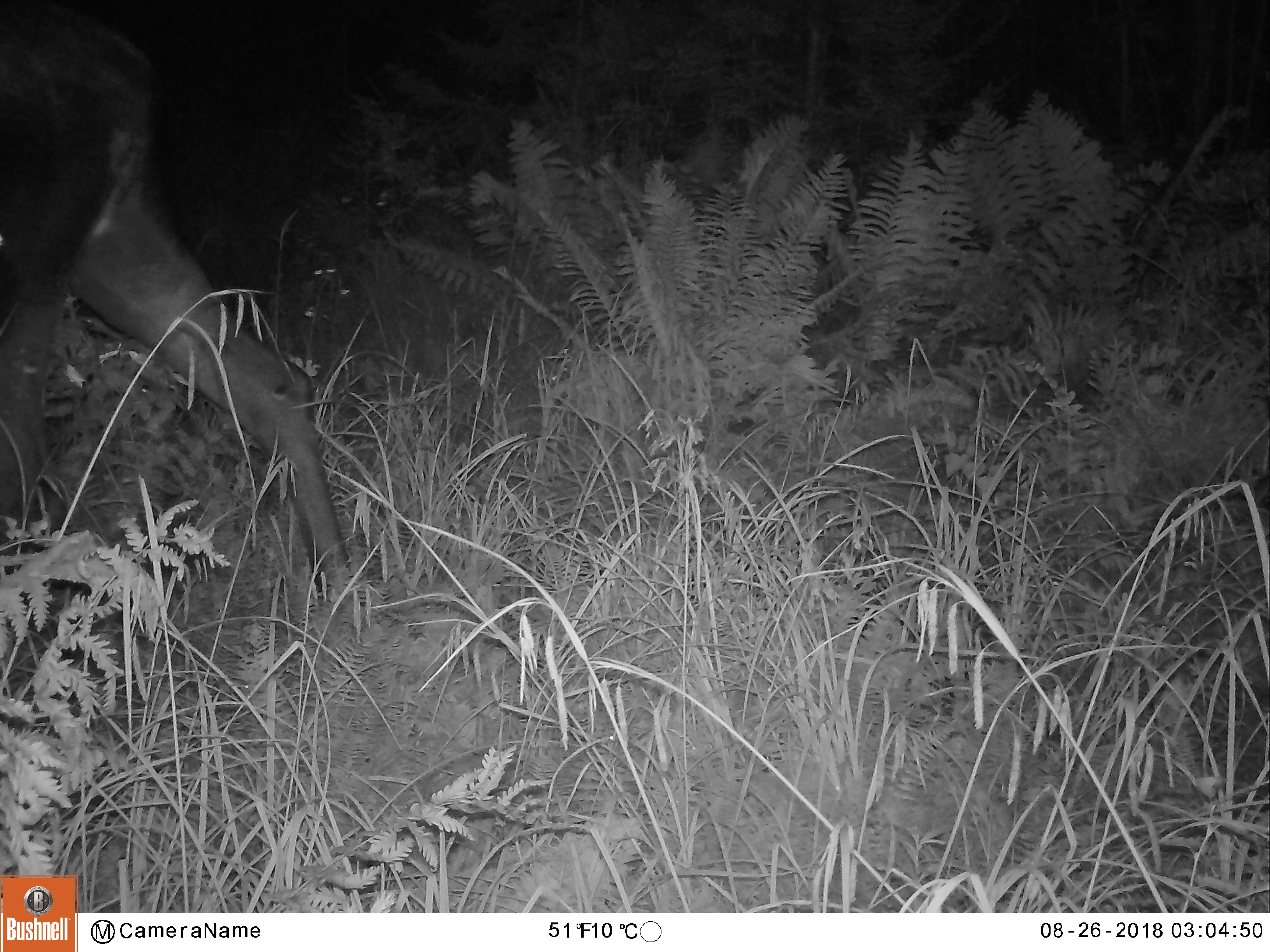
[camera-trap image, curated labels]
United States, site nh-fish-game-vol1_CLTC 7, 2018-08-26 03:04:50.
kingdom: Animalia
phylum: Chordata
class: Mammalia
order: Artiodactyla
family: Cervidae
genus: Alces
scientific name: Alces alces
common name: moose